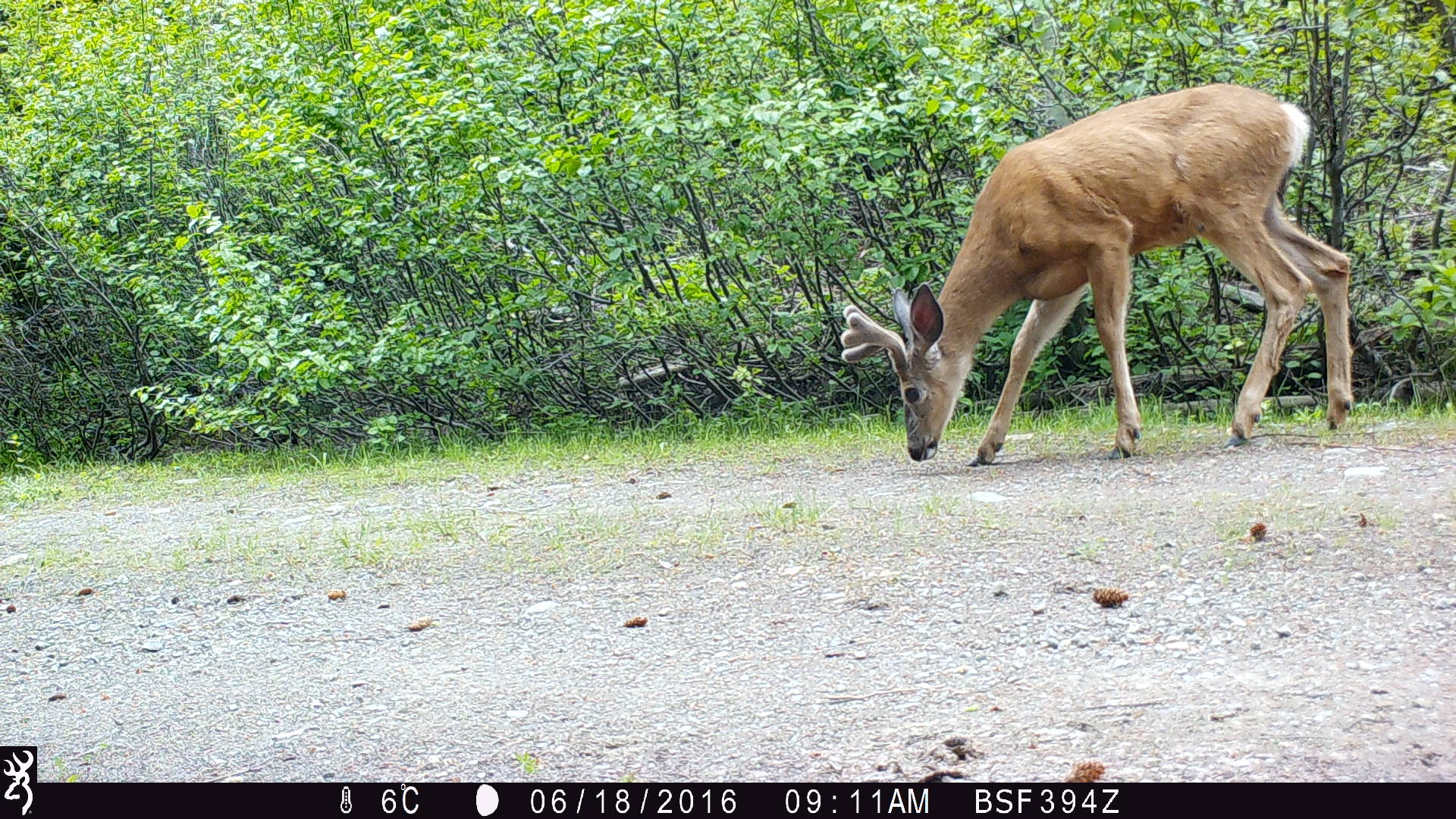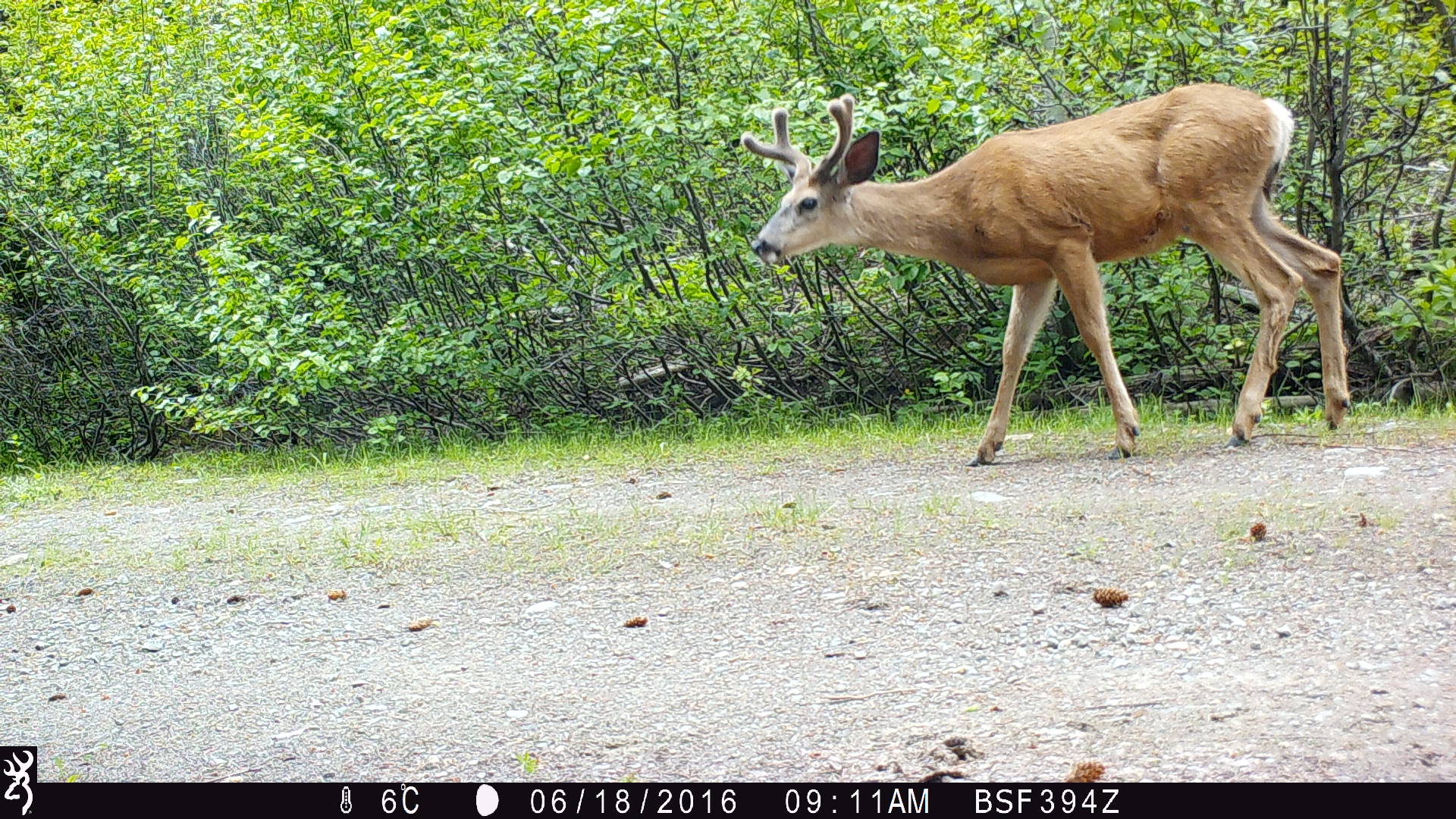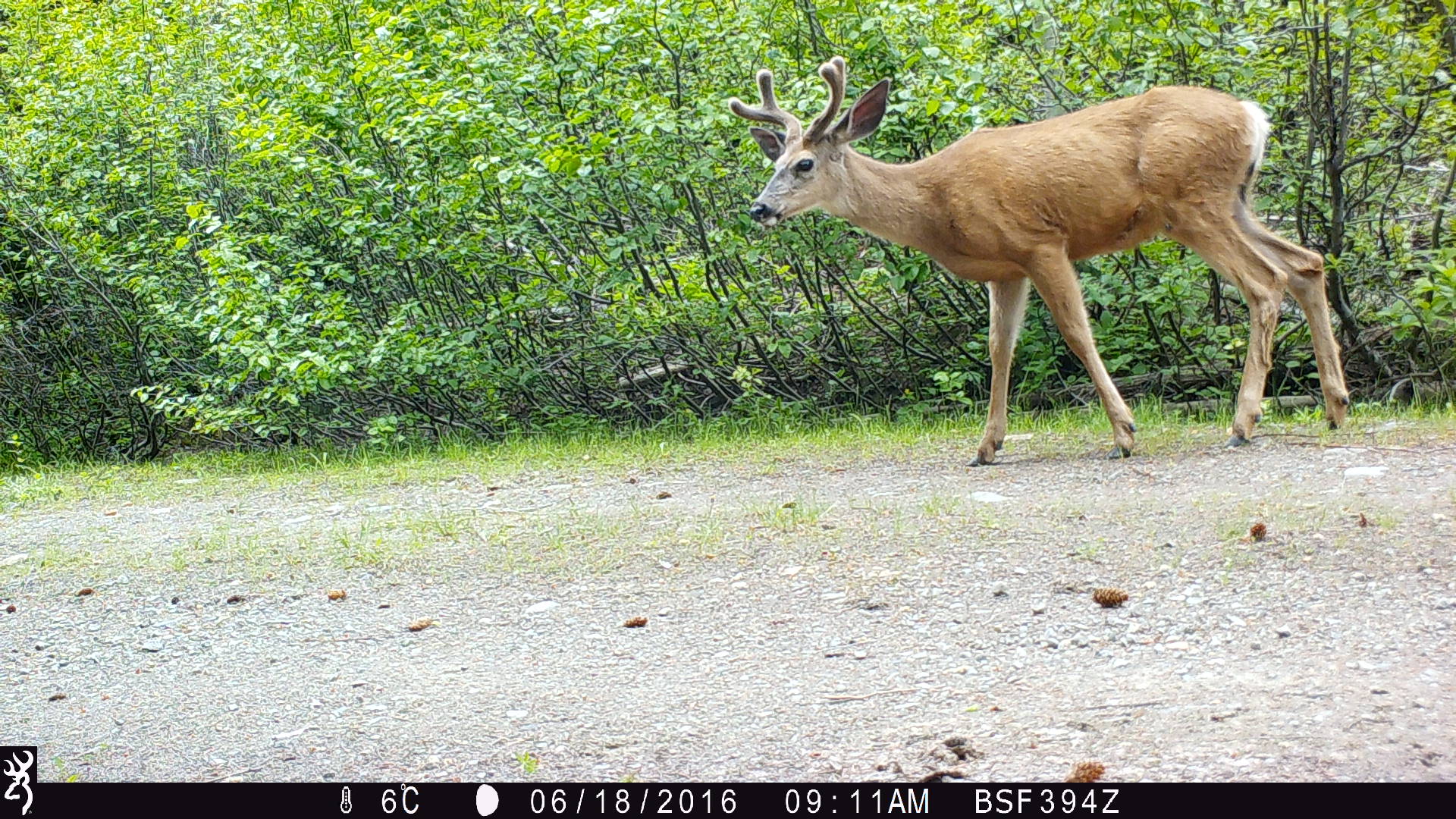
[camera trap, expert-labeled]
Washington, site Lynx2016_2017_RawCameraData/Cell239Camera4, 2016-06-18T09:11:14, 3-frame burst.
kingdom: Animalia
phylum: Chordata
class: Mammalia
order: Artiodactyla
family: Cervidae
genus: Odocoileus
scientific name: Odocoileus hemionus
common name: mule deer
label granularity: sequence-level